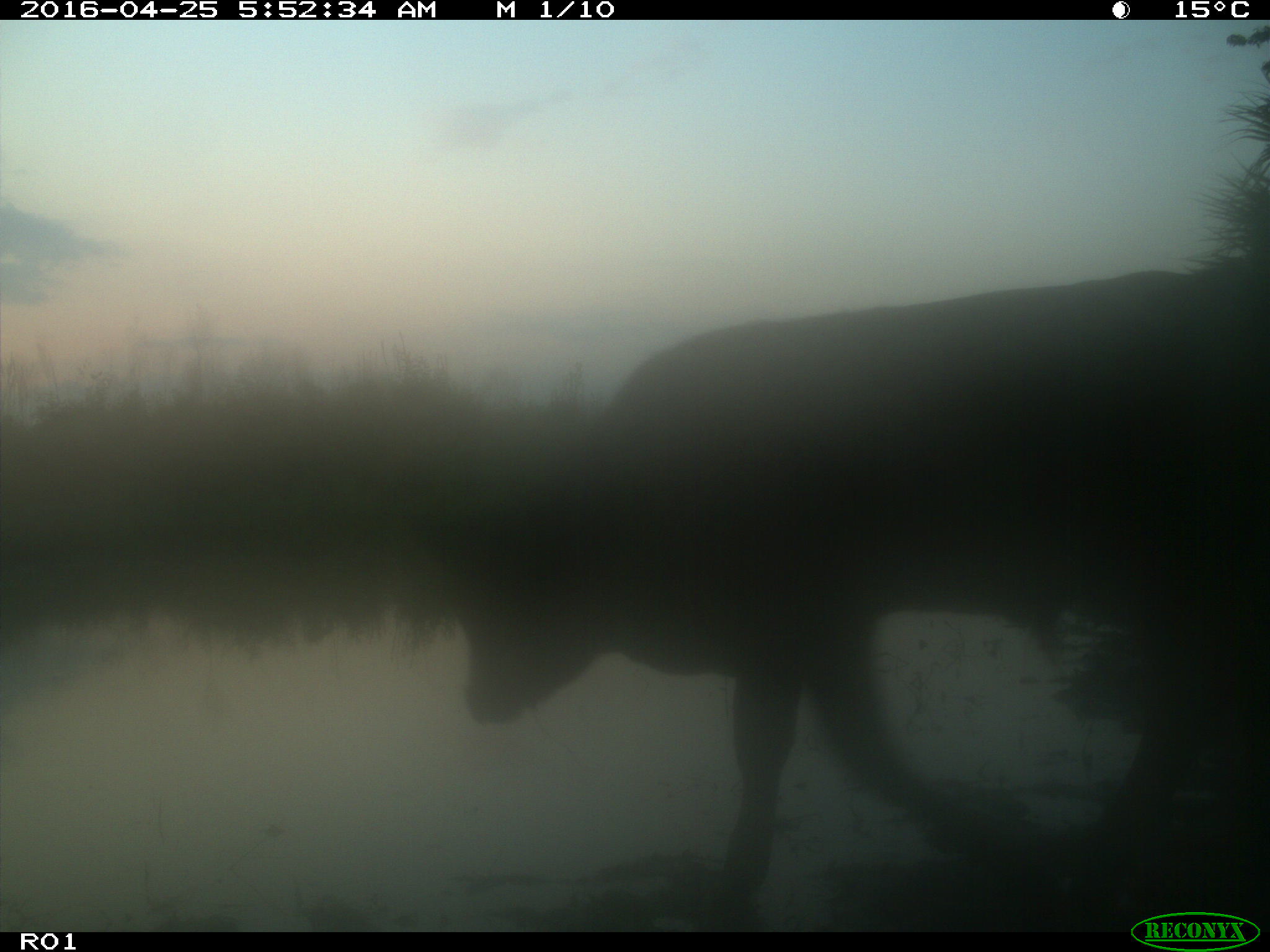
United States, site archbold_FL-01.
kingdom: Animalia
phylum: Chordata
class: Mammalia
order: Artiodactyla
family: Bovidae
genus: Bos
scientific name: Bos taurus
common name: domestic cow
Bos taurus (domestic cow).